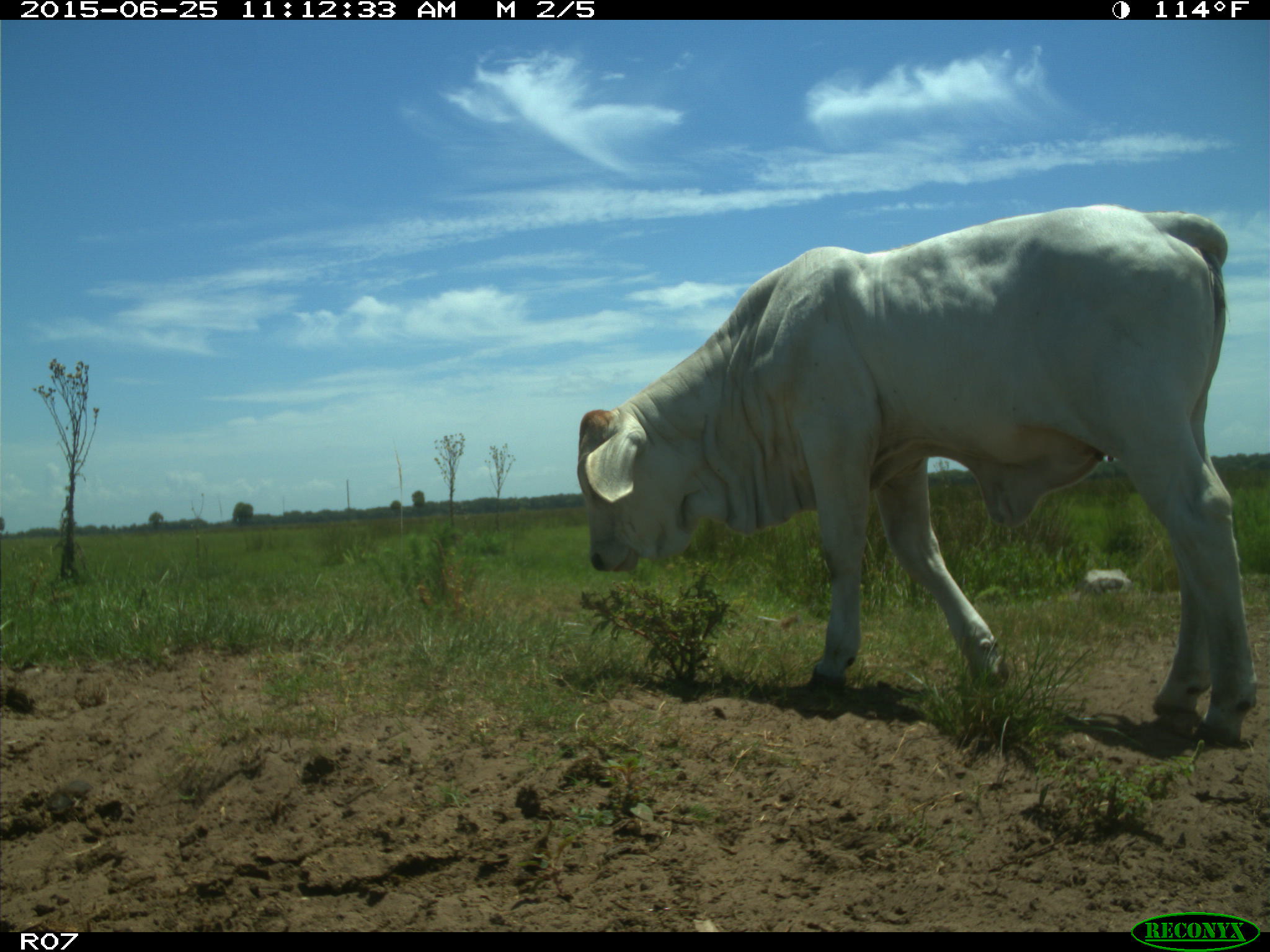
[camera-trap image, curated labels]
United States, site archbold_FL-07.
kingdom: Animalia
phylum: Chordata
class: Mammalia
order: Artiodactyla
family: Bovidae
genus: Bos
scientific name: Bos taurus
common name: domestic cow